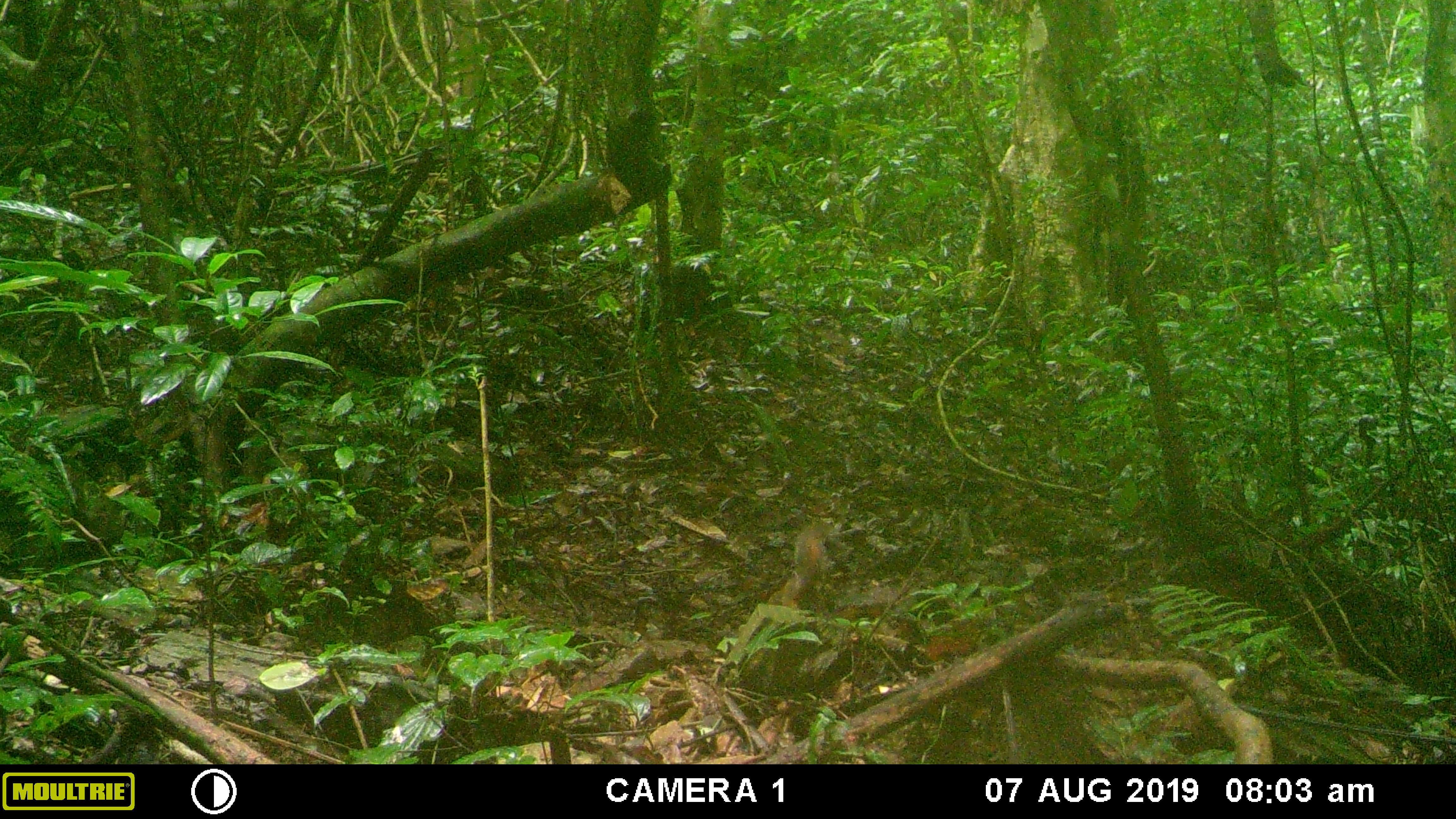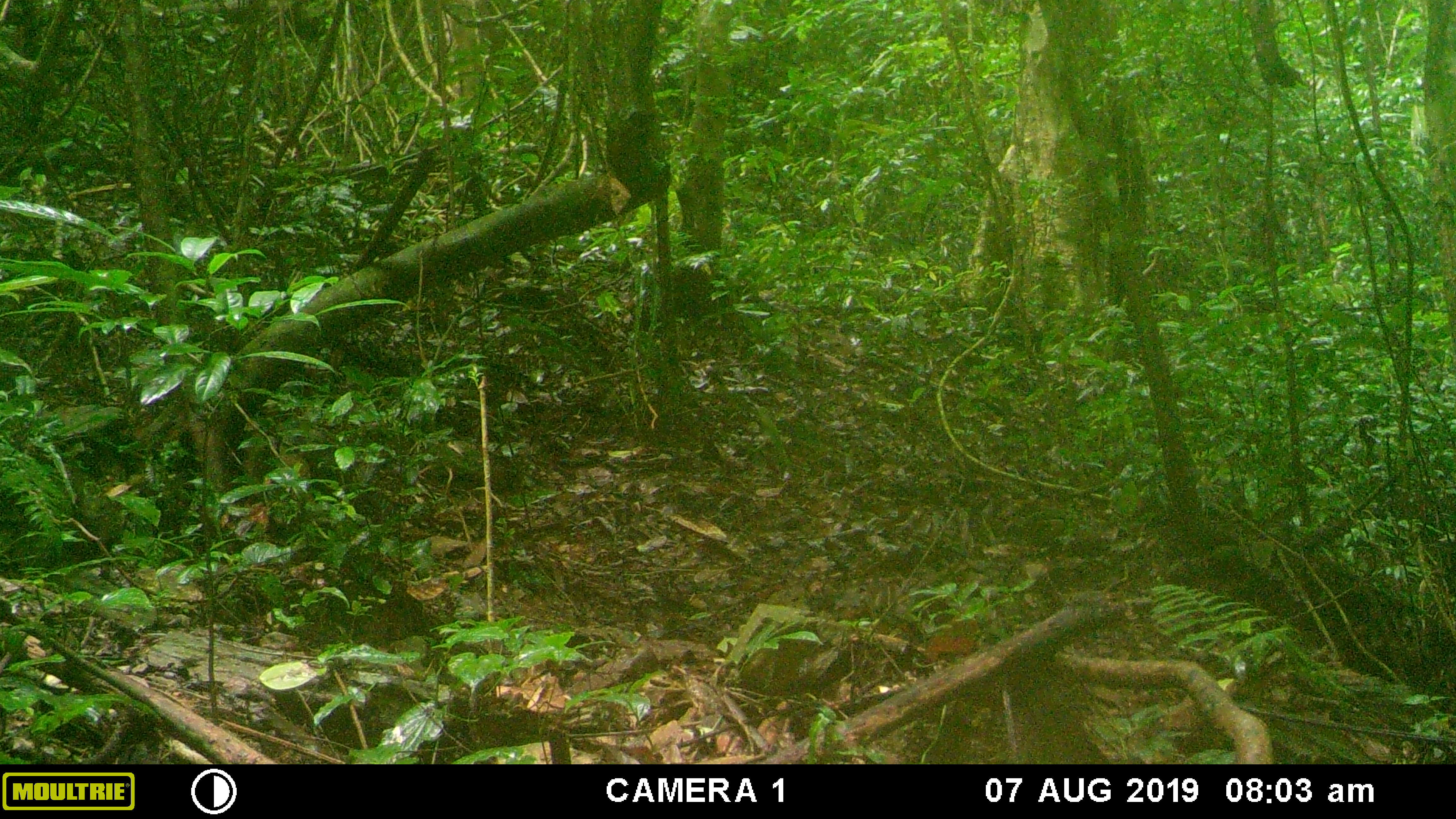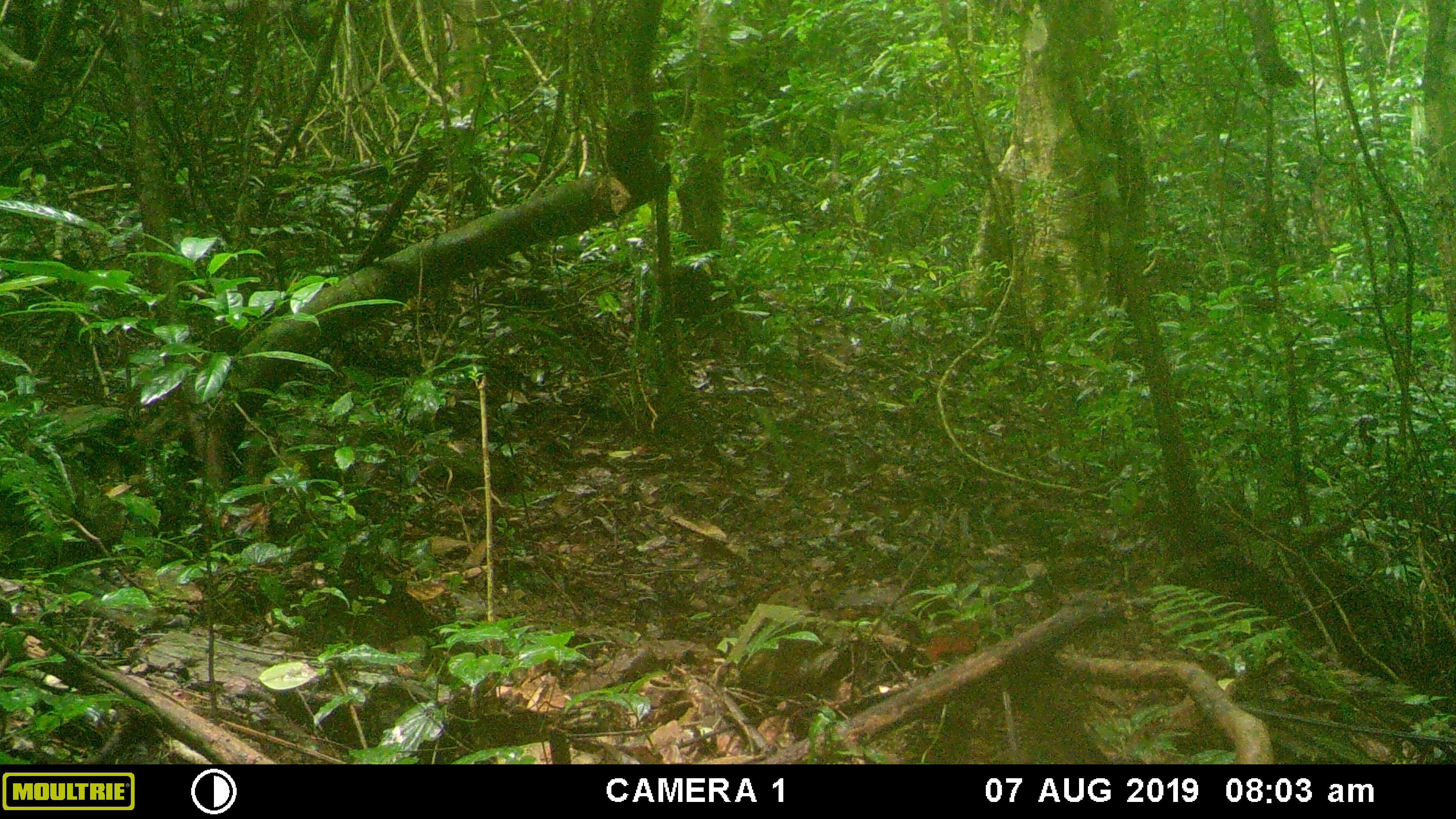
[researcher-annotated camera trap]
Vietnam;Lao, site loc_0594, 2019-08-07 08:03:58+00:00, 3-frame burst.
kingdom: Animalia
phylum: Chordata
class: Mammalia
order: Rodentia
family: Sciuridae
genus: Dremomys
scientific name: Dremomys rufigenis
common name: red-cheeked squirrel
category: red cheeked squirrel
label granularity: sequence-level